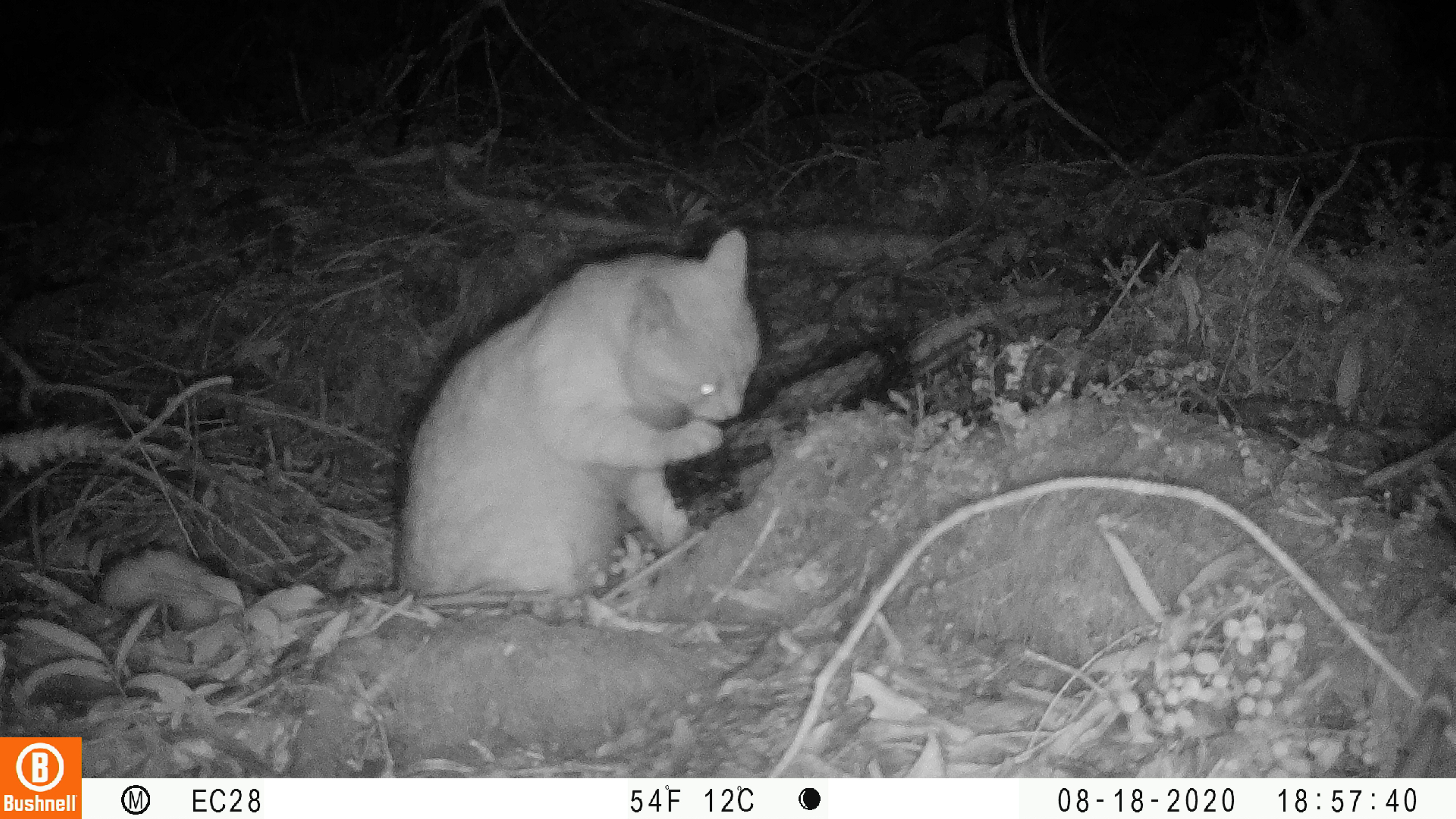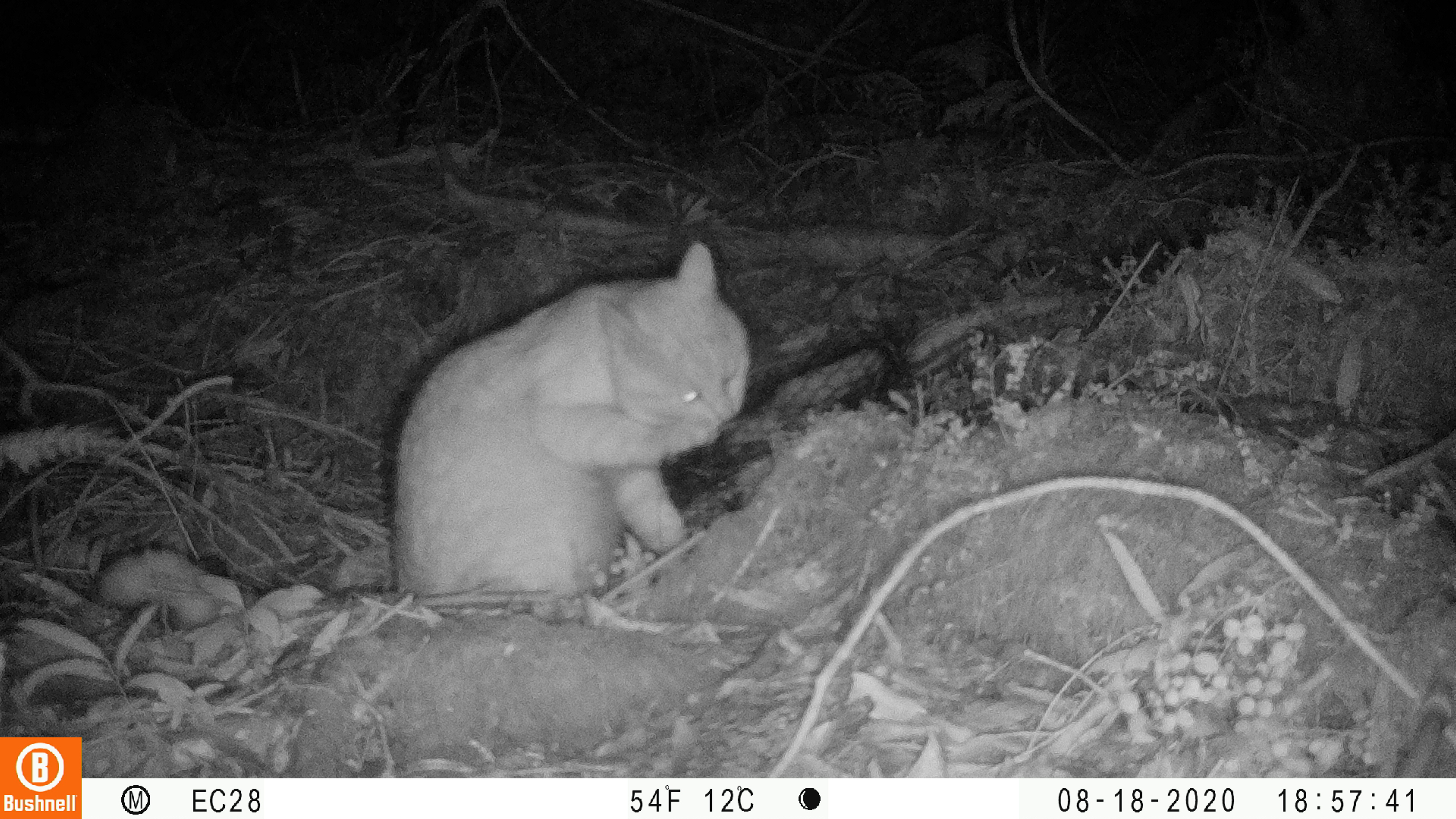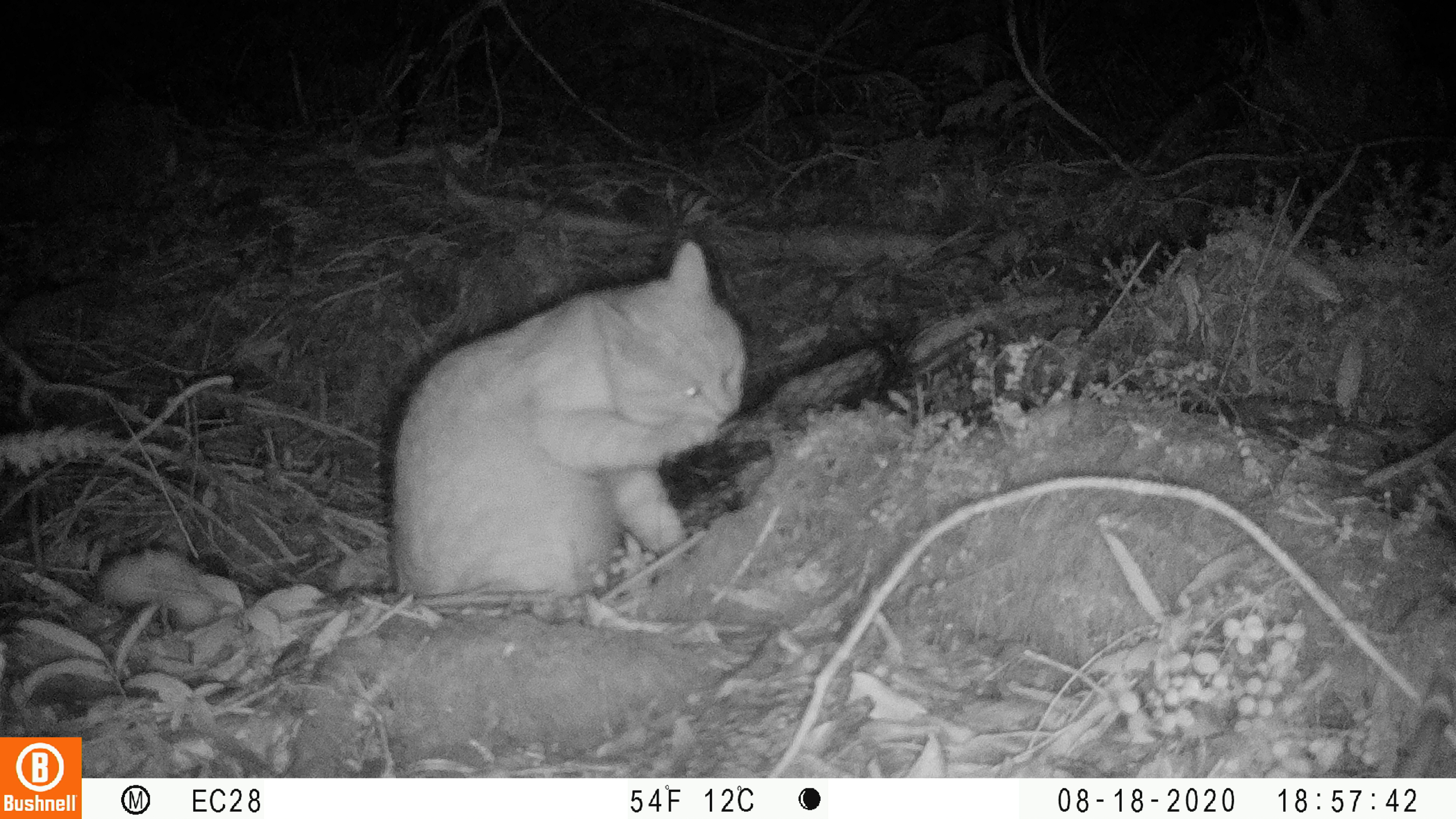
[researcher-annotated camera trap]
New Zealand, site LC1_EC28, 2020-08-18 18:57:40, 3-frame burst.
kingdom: Animalia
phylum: Chordata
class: Mammalia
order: Carnivora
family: Felidae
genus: Felis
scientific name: Felis catus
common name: domestic cat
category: cat